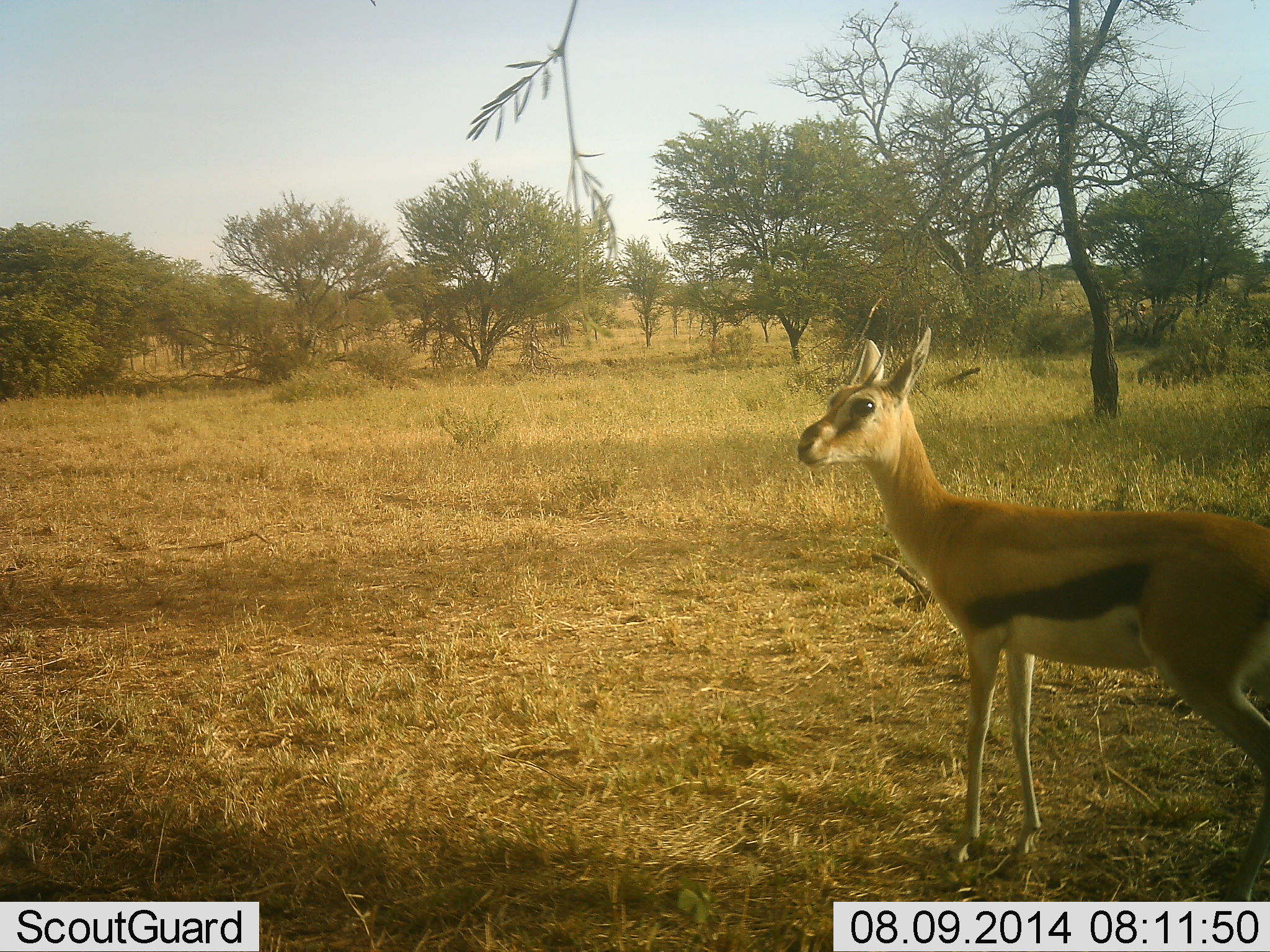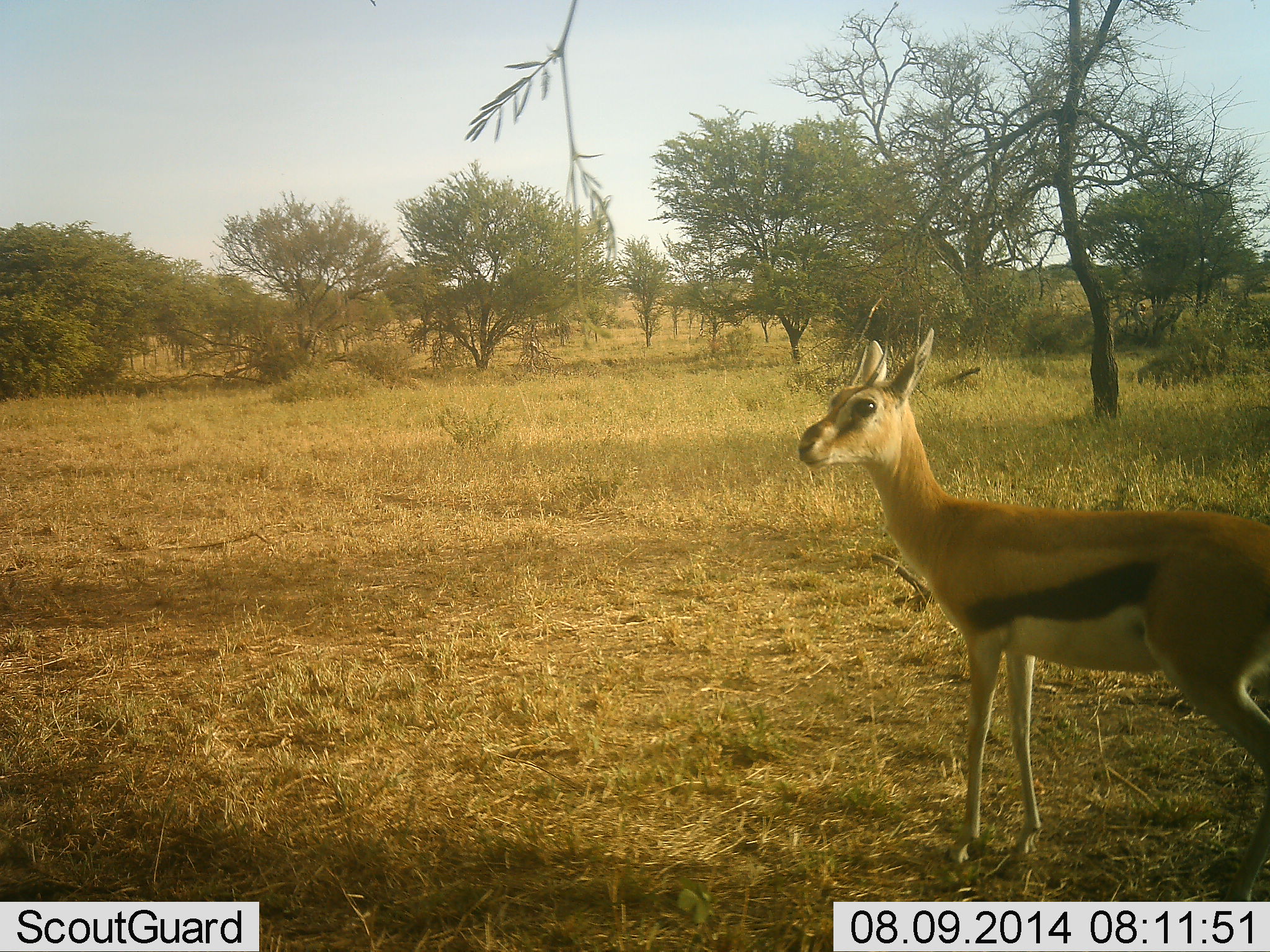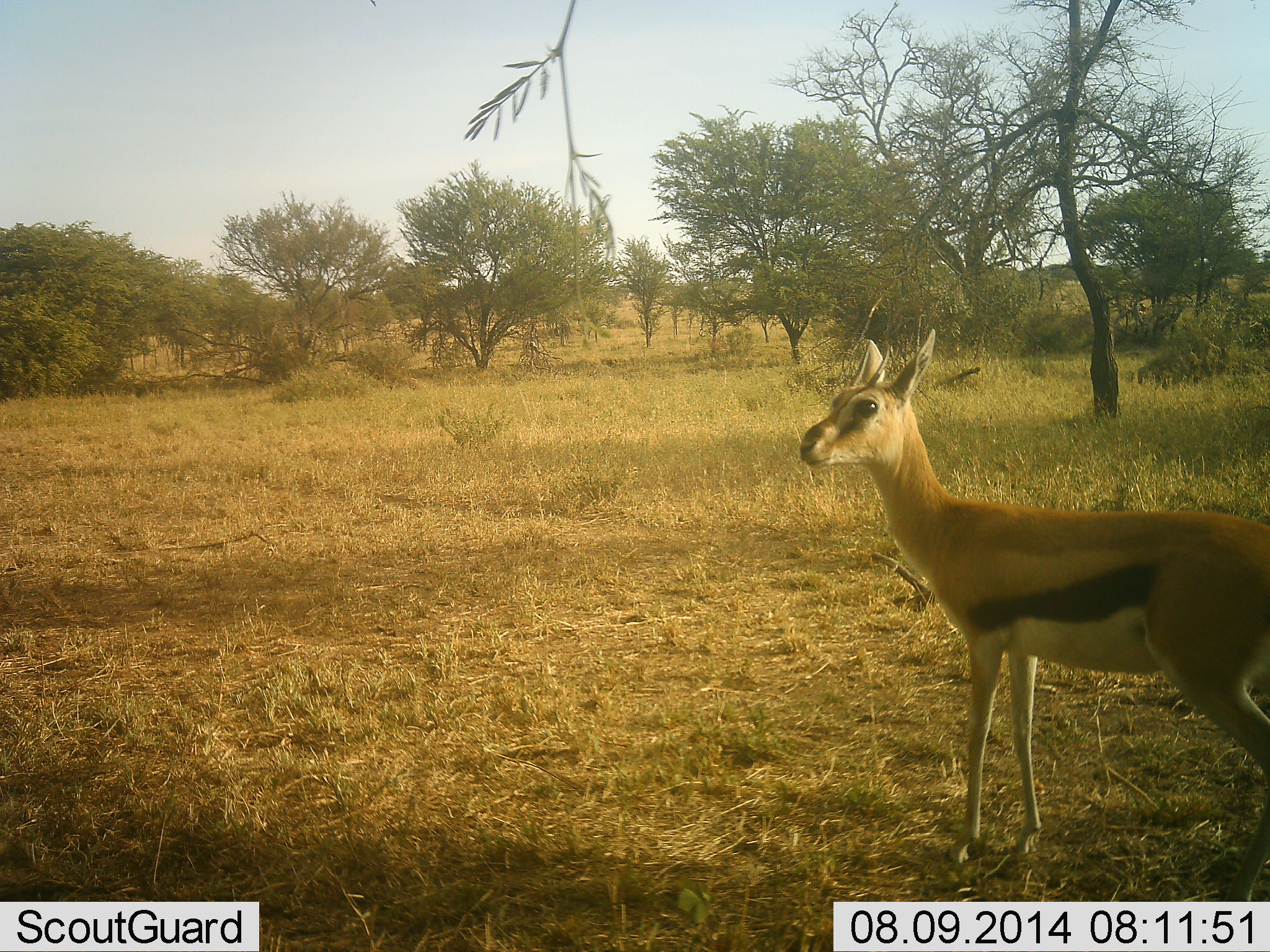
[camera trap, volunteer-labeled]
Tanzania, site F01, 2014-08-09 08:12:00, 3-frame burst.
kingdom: Animalia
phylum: Chordata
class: Mammalia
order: Artiodactyla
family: Bovidae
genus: Eudorcas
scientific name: Eudorcas thomsonii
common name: thomson's gazelle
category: gazellethomsons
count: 1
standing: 90%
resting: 0%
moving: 10%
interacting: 0%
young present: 0%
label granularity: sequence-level